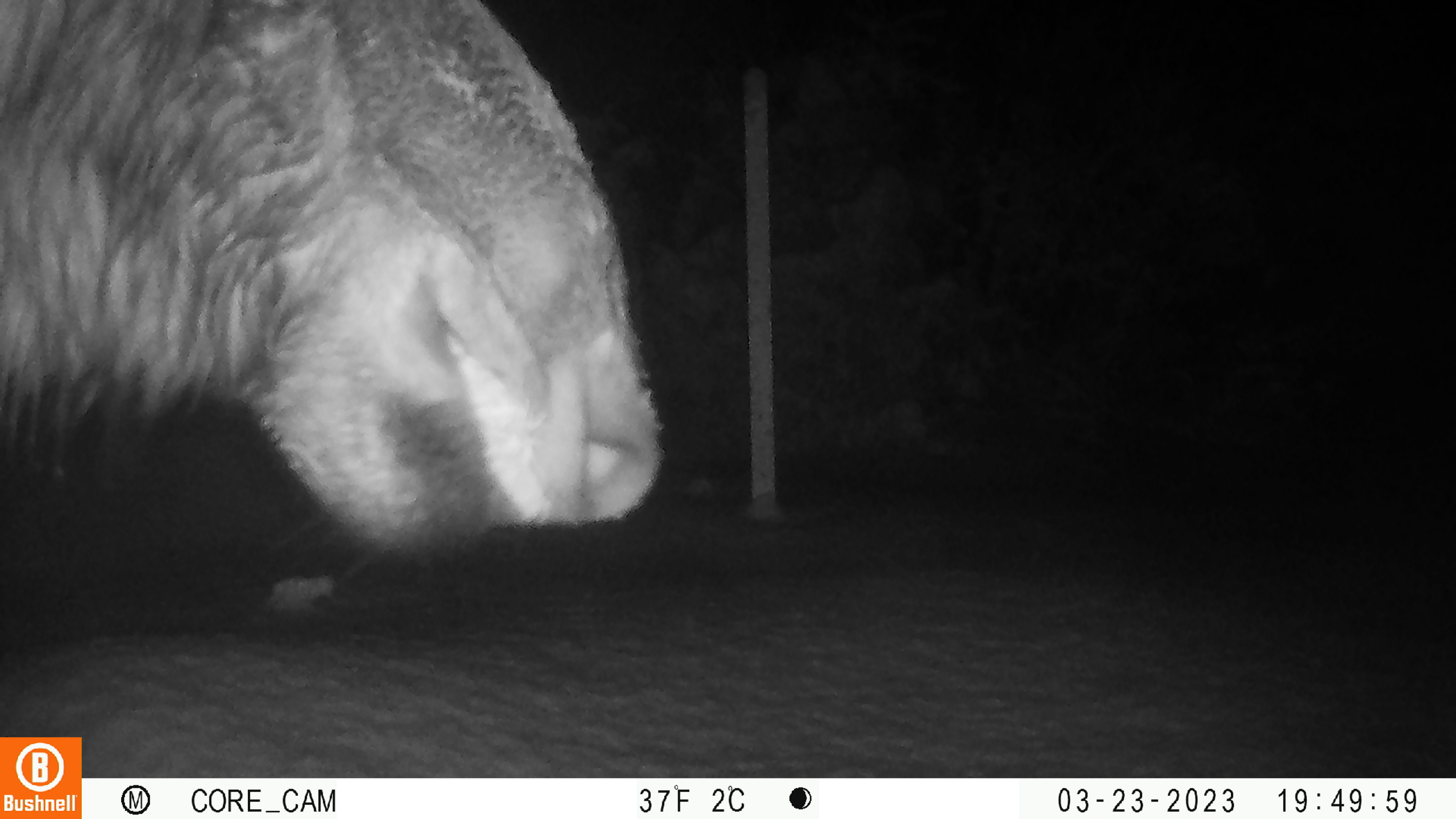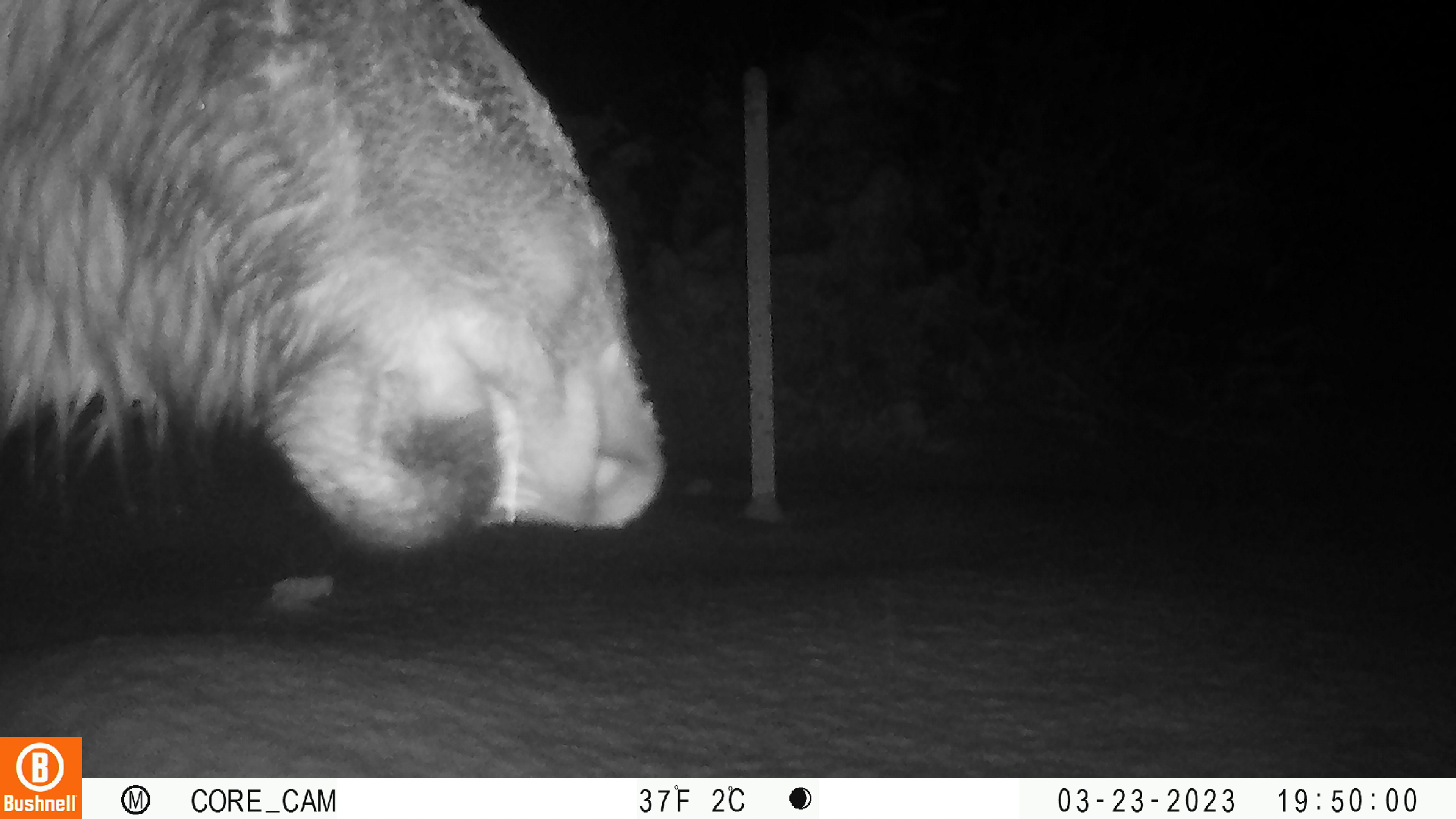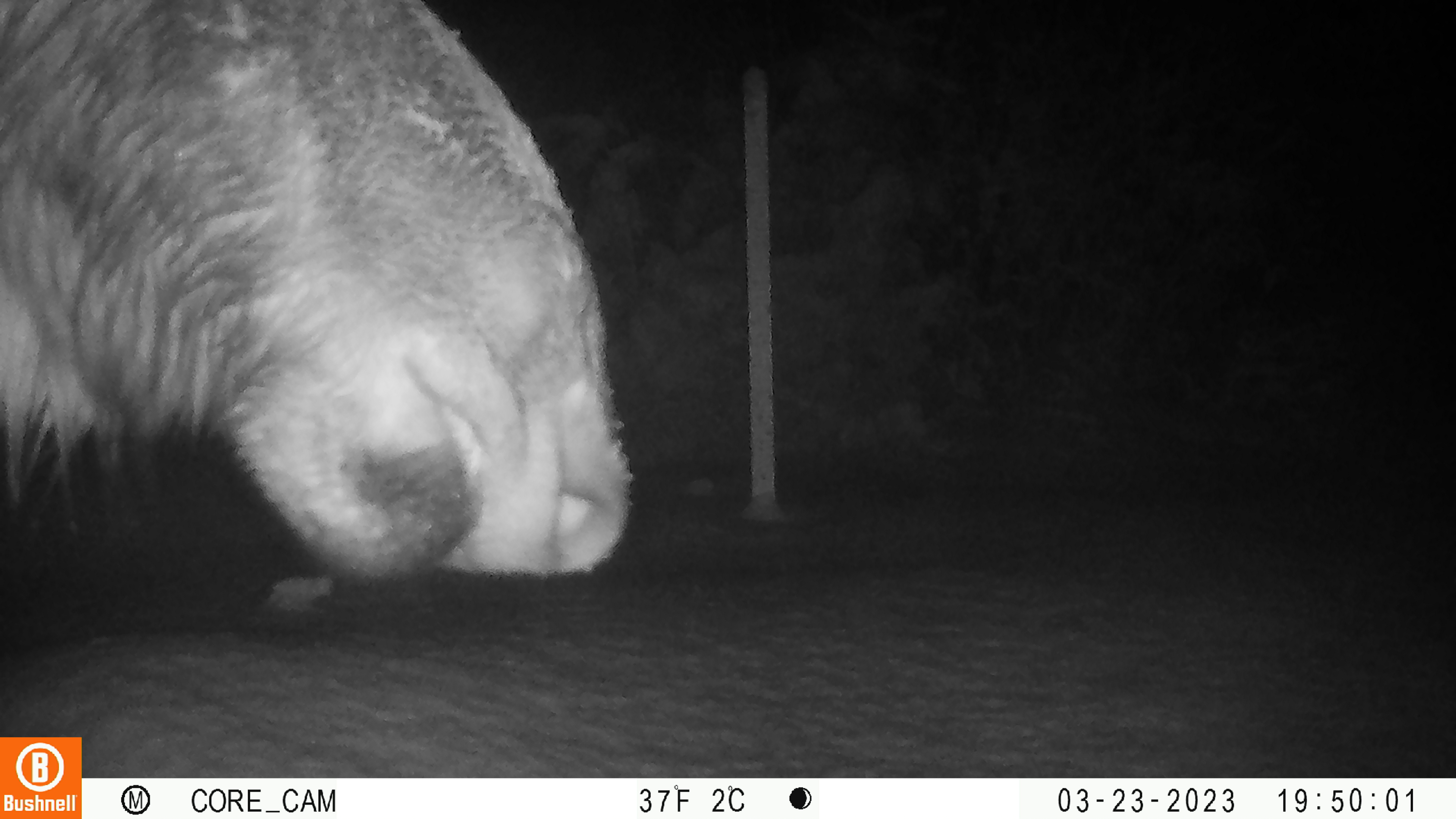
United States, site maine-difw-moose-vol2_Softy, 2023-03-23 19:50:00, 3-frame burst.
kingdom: Animalia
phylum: Chordata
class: Mammalia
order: Artiodactyla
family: Cervidae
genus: Alces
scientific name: Alces alces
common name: moose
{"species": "moose (Alces alces)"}